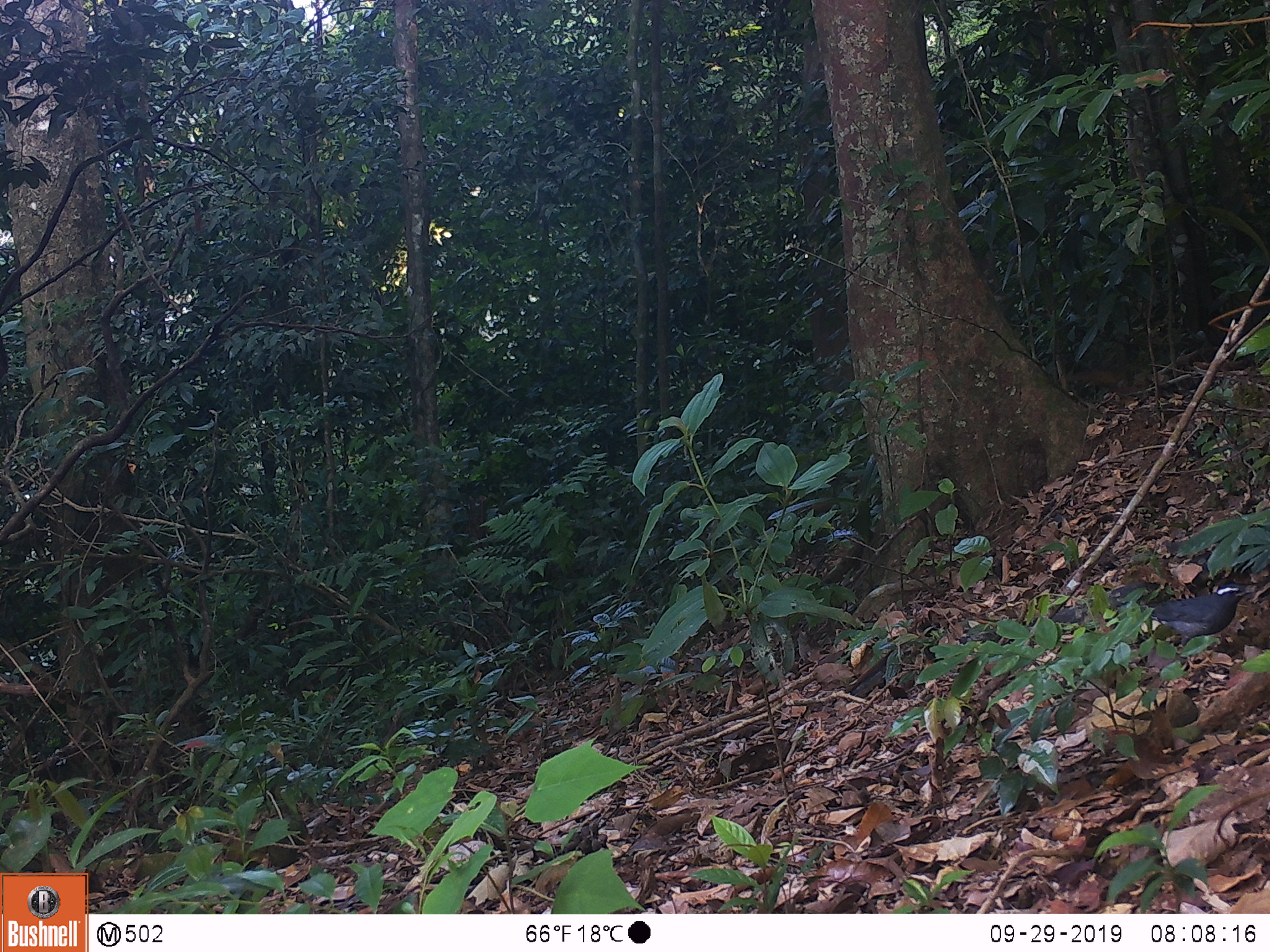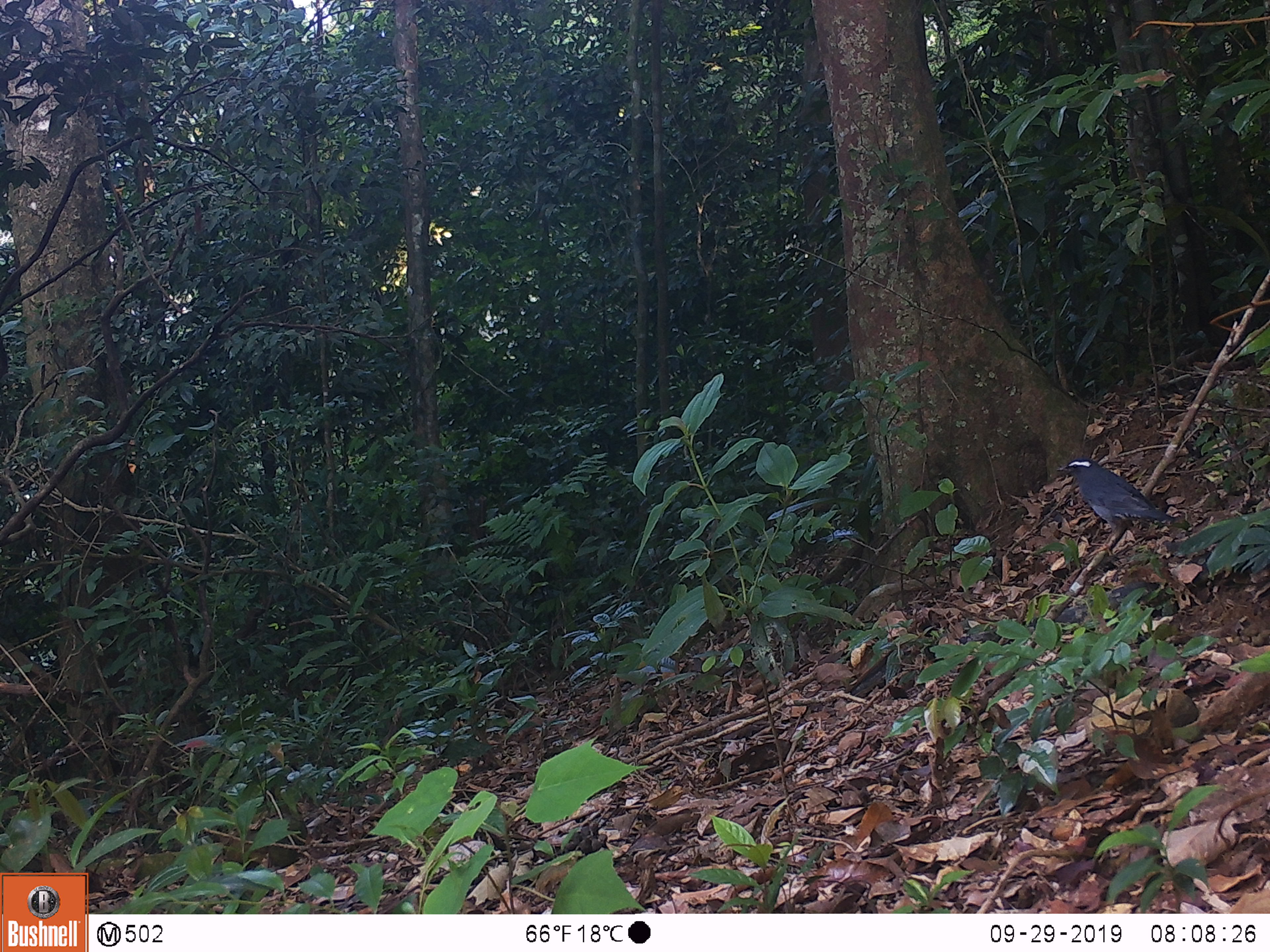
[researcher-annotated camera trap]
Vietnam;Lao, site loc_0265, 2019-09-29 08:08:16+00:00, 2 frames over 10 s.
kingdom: Animalia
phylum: Chordata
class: Aves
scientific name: Aves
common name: bird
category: unidentified bird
Unidentified bird (bird) (Aves). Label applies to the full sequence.